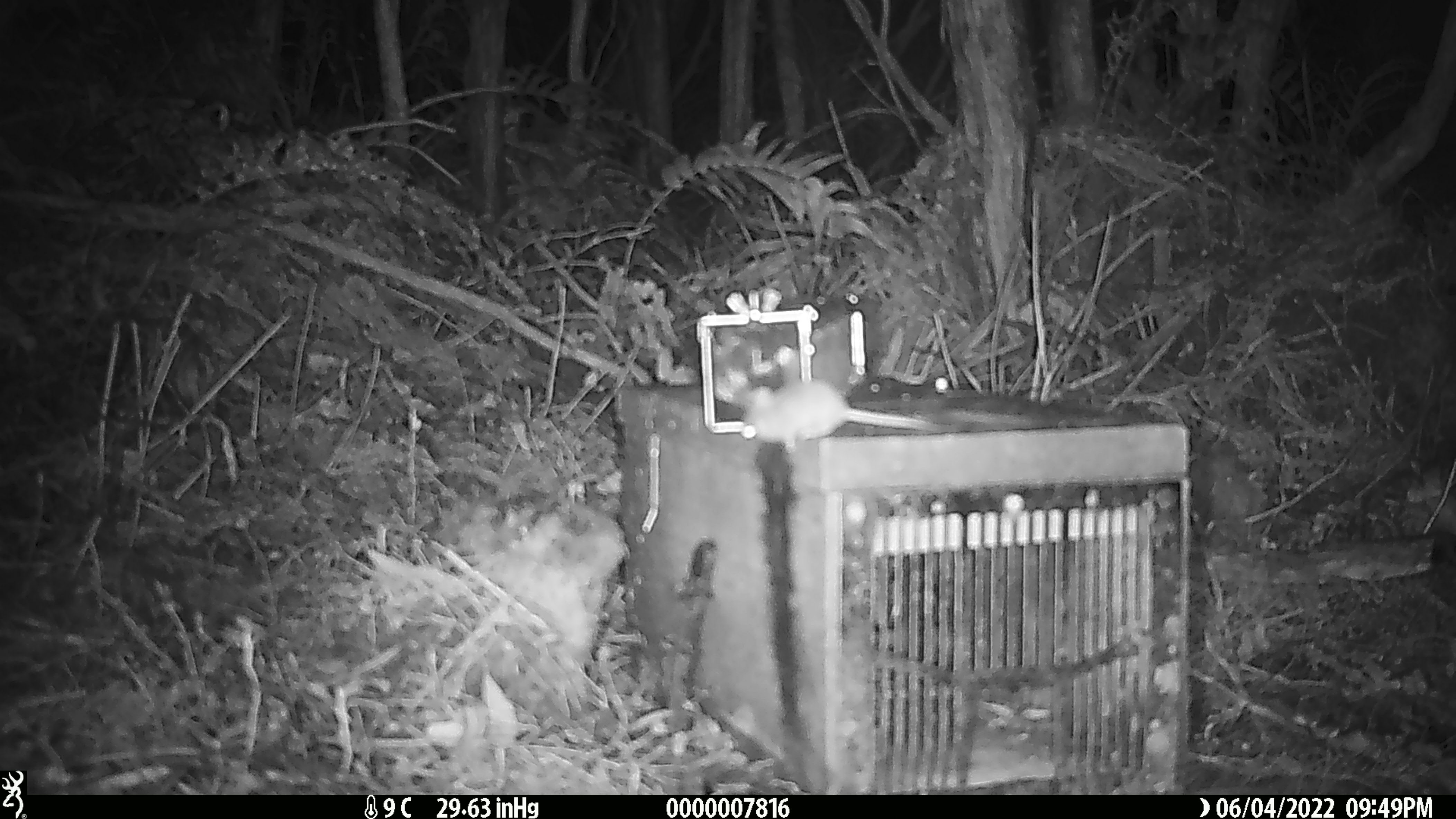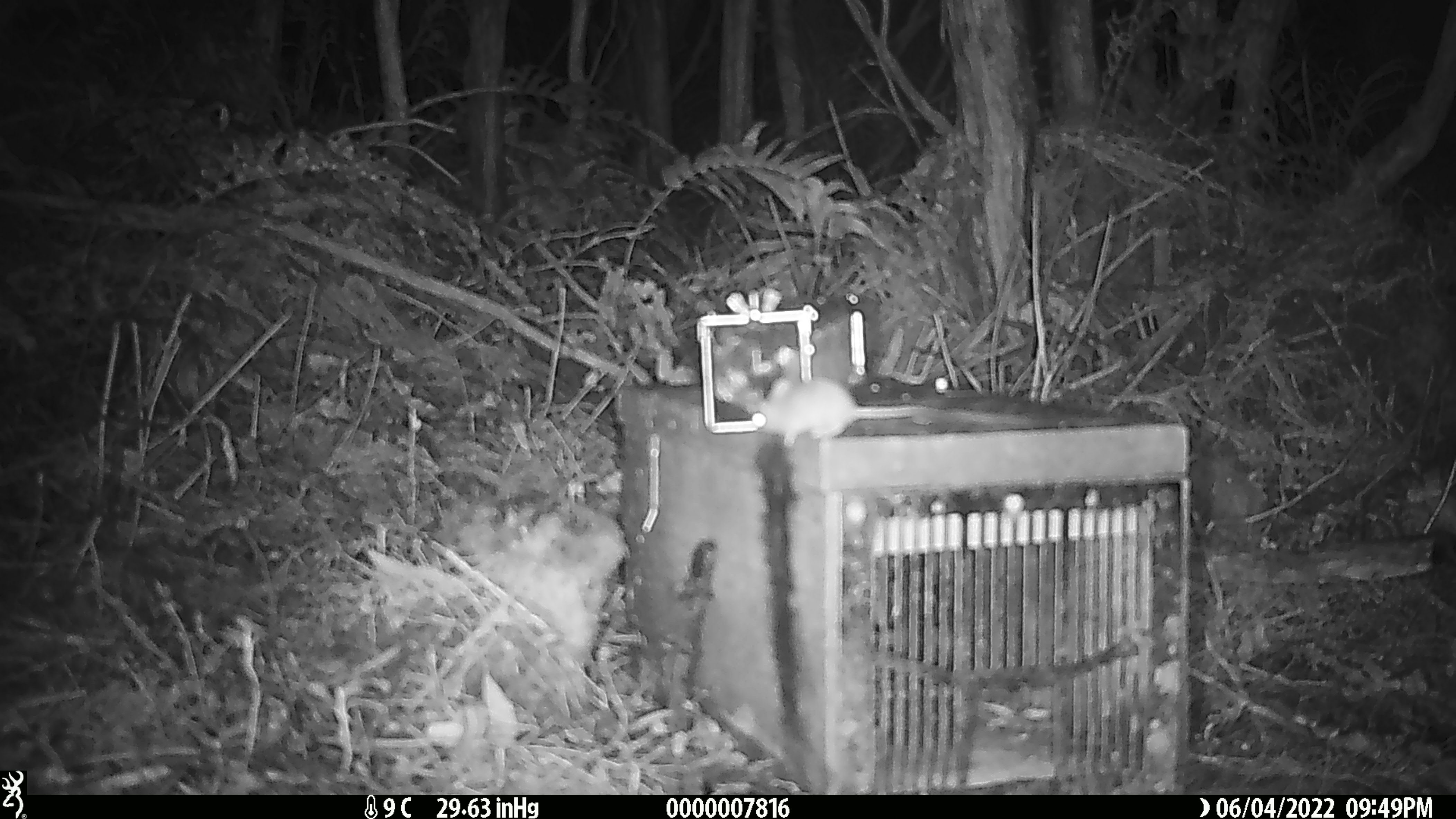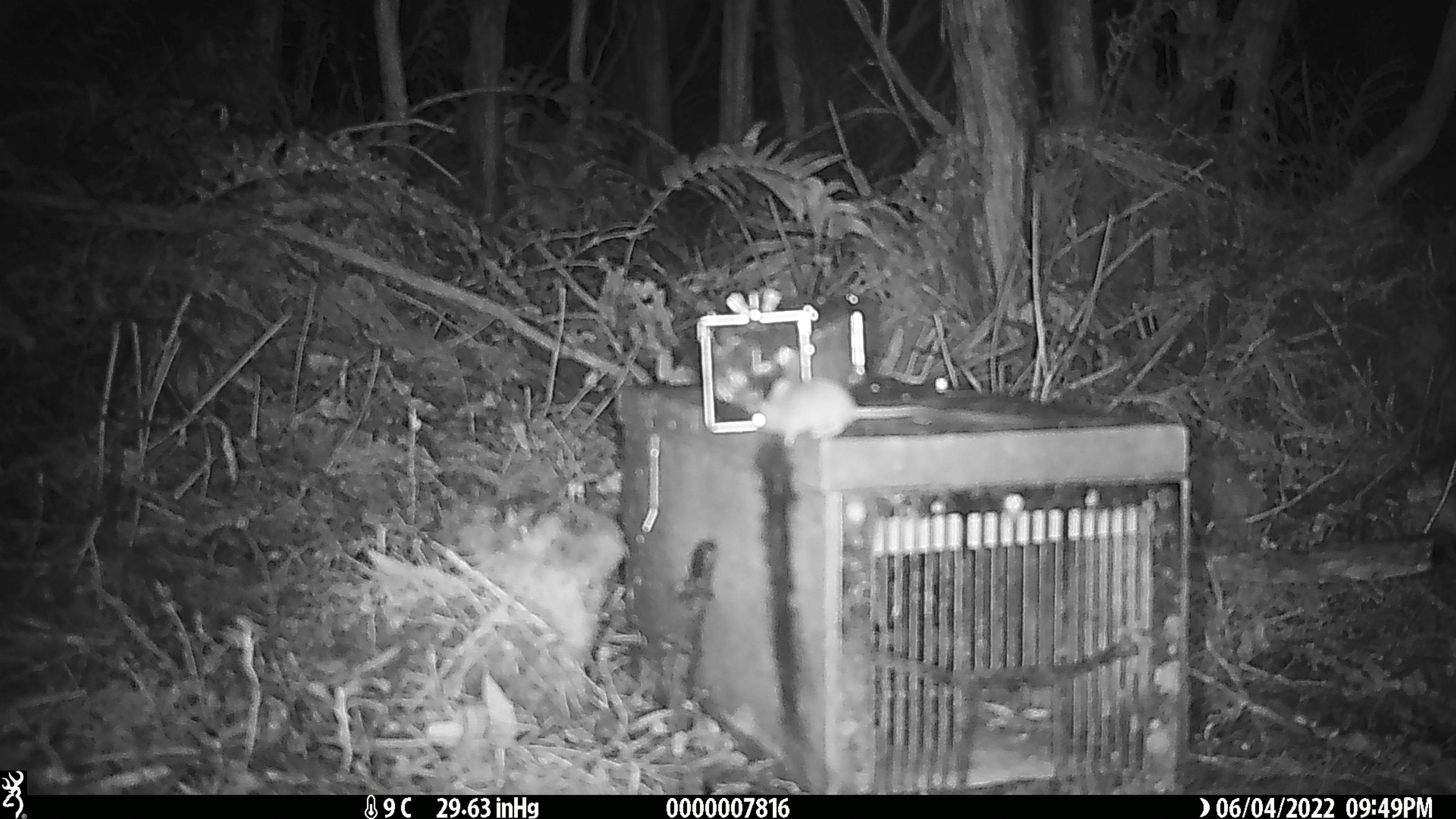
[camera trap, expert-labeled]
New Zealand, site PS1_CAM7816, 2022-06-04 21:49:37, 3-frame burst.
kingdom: Animalia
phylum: Chordata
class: Mammalia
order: Rodentia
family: Muridae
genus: Mus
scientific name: Mus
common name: mouse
Mouse (Mus).